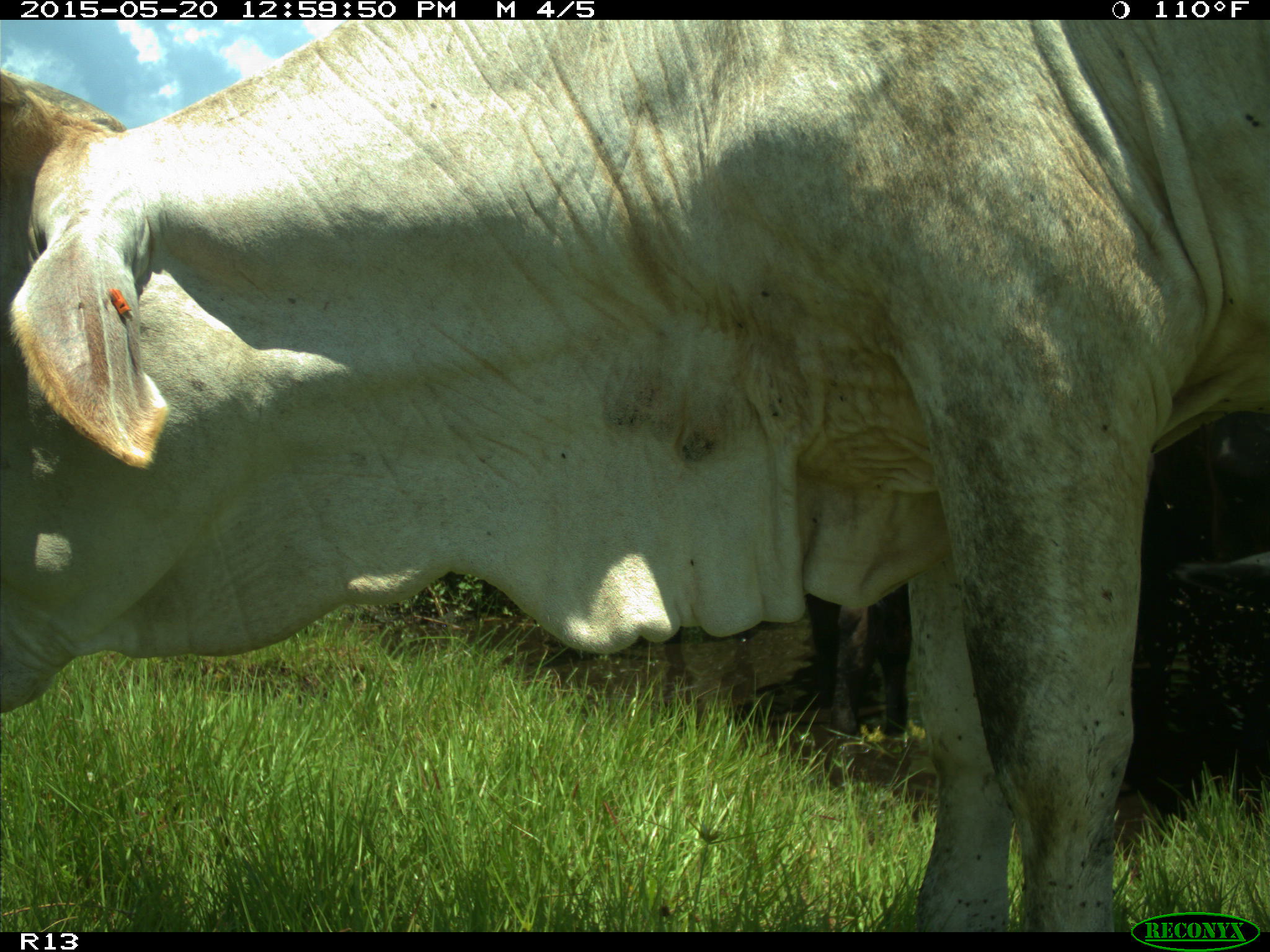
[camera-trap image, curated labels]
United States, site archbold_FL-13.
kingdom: Animalia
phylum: Chordata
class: Mammalia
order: Artiodactyla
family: Bovidae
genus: Bos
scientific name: Bos taurus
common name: domestic cow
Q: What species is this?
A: Bos taurus (domestic cow).